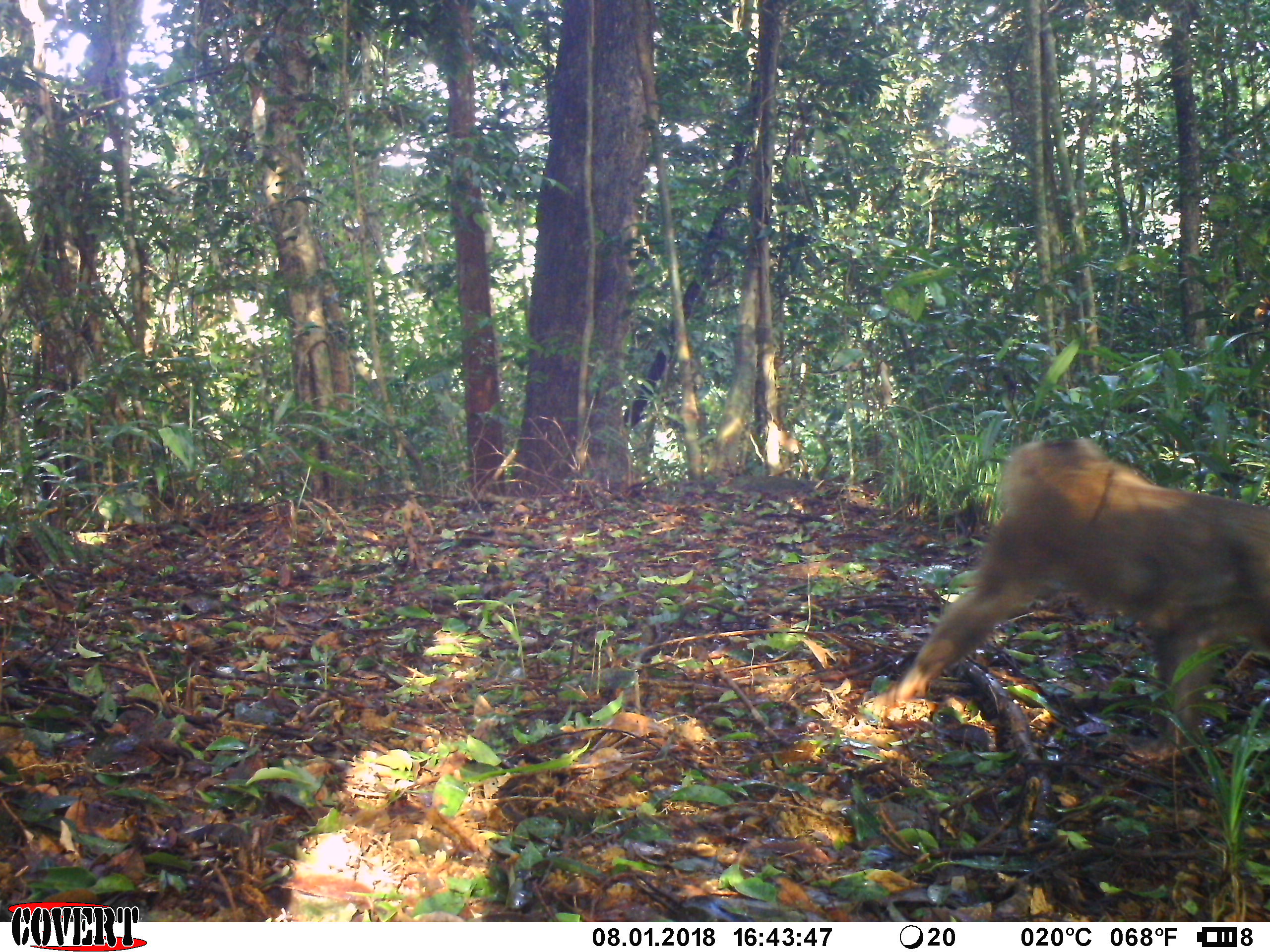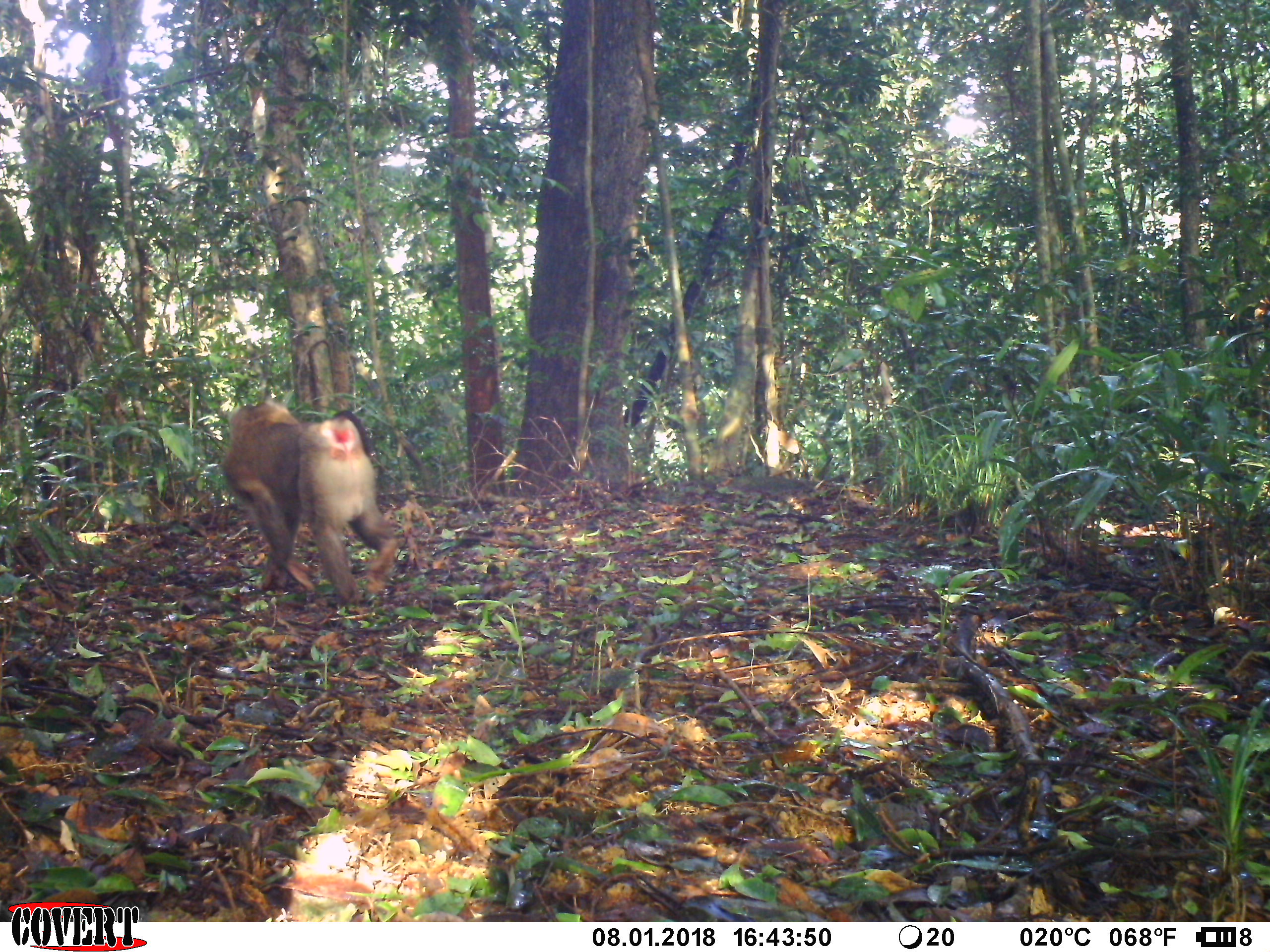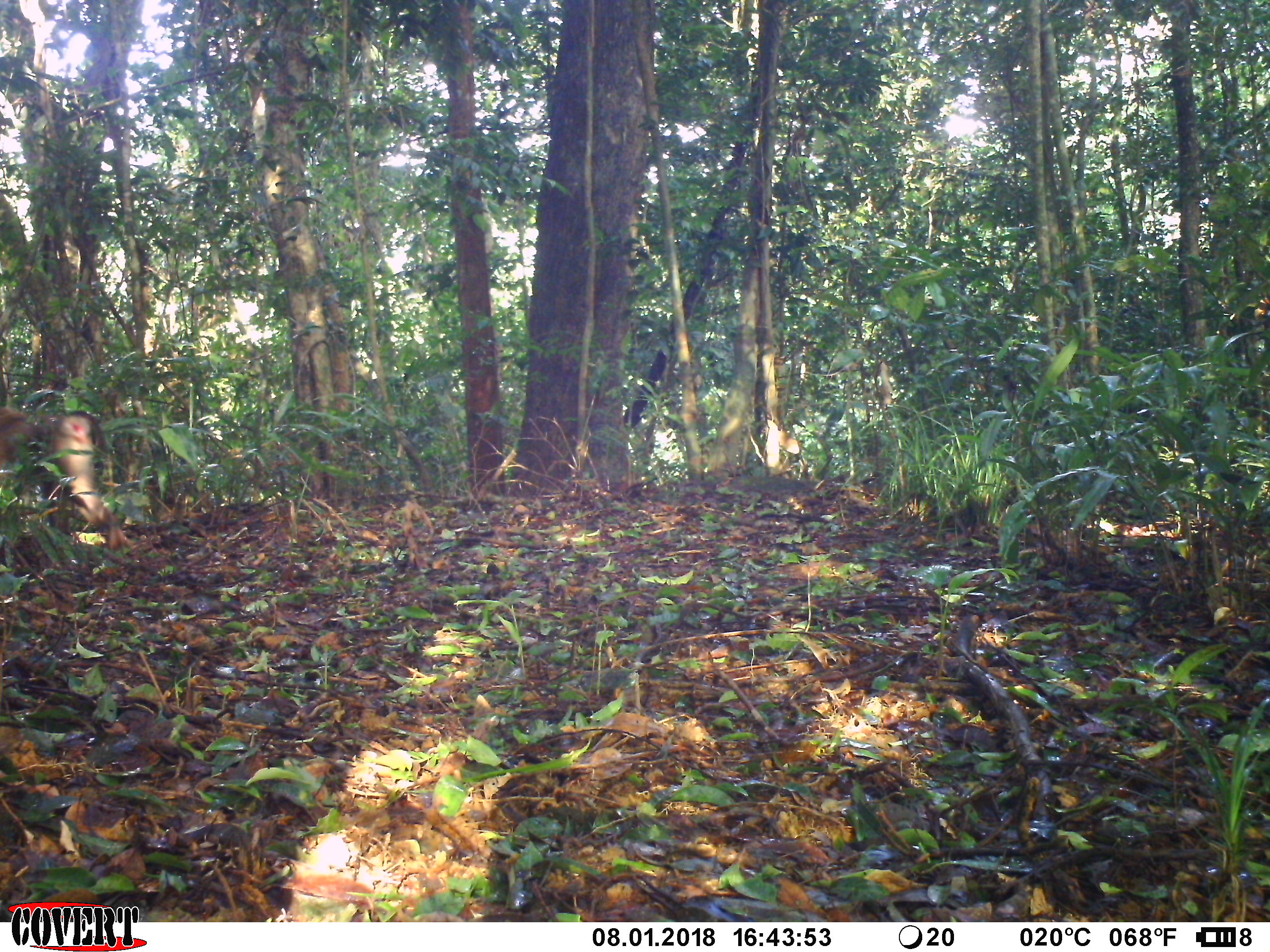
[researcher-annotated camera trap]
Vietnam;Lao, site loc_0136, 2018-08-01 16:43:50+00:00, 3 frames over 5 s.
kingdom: Animalia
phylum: Chordata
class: Mammalia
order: Primates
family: Cercopithecidae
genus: Macaca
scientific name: Macaca nemestrina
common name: pig-tailed macaque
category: pig tailed macaque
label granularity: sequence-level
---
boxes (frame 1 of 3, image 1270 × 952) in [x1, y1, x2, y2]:
pig tailed macaque: [882, 434, 1270, 765]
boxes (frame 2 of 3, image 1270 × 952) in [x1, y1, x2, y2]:
pig tailed macaque: [219, 399, 398, 604]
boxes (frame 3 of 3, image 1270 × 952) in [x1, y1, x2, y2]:
pig tailed macaque: [0, 406, 133, 552]